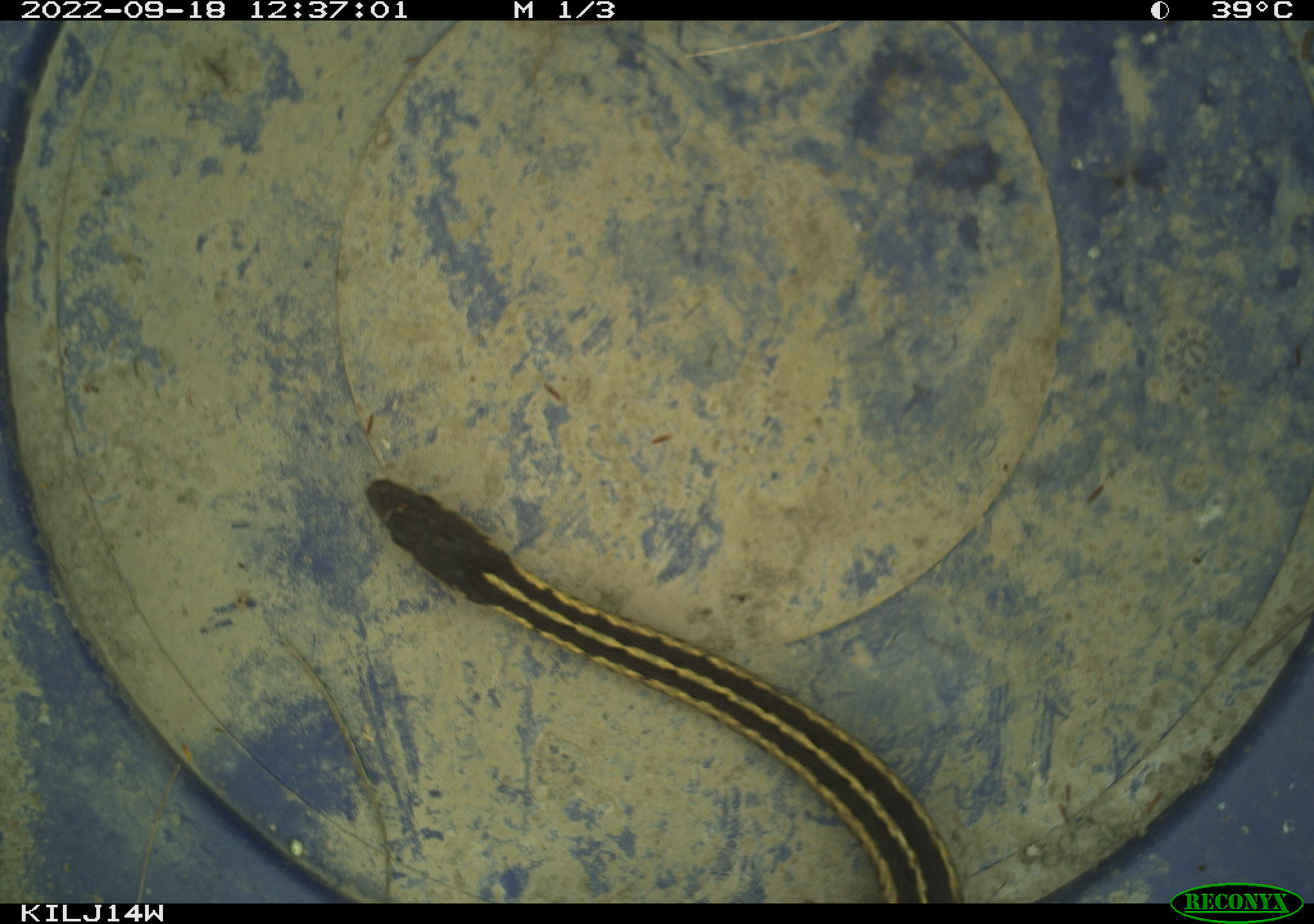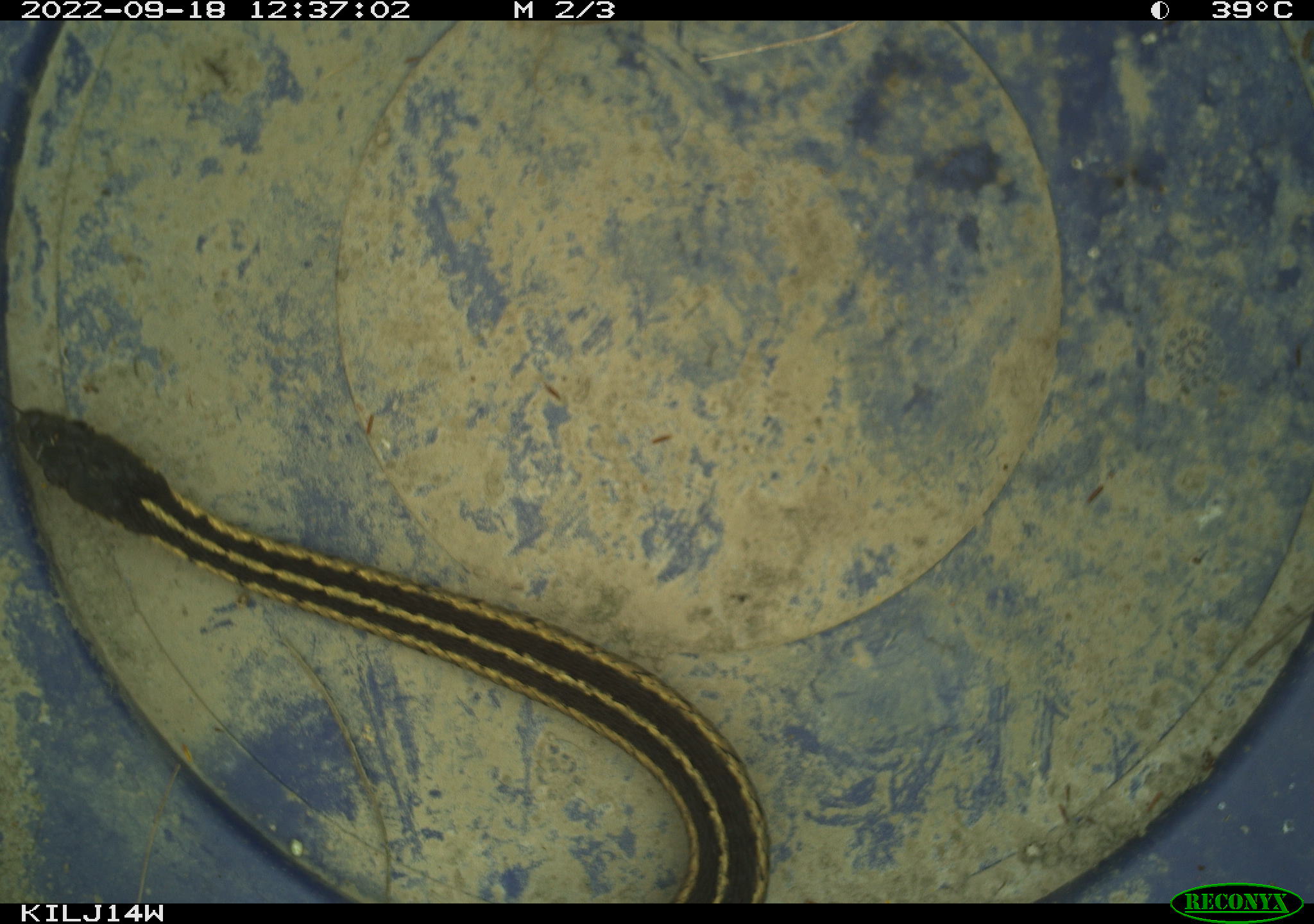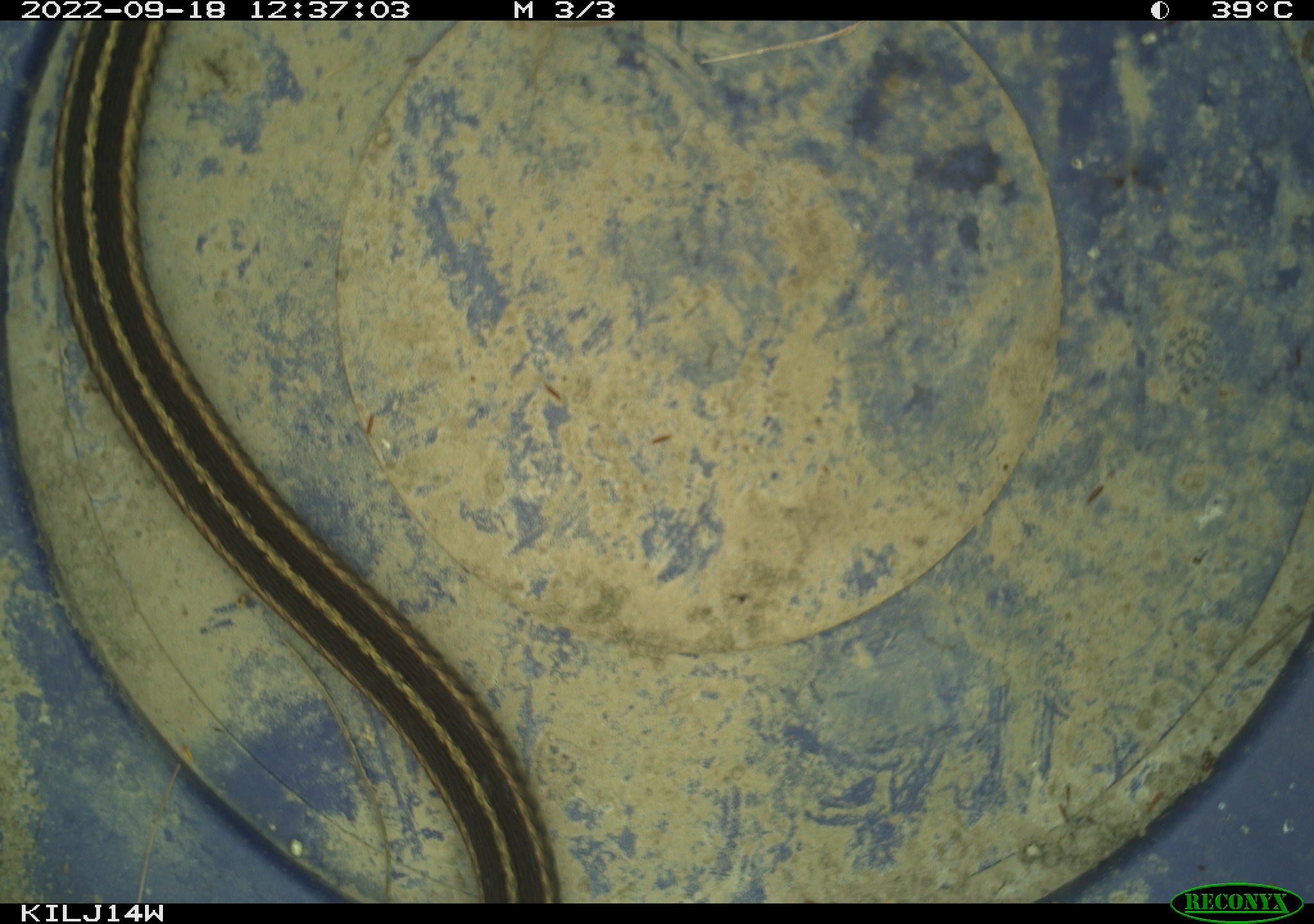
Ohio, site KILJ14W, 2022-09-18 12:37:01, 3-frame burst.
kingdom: Animalia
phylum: Chordata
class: Reptilia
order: Squamata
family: Colubridae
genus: Thamnophis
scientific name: Thamnophis sirtalis sirtalis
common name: eastern gartersnake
Eastern gartersnake (Thamnophis sirtalis sirtalis).